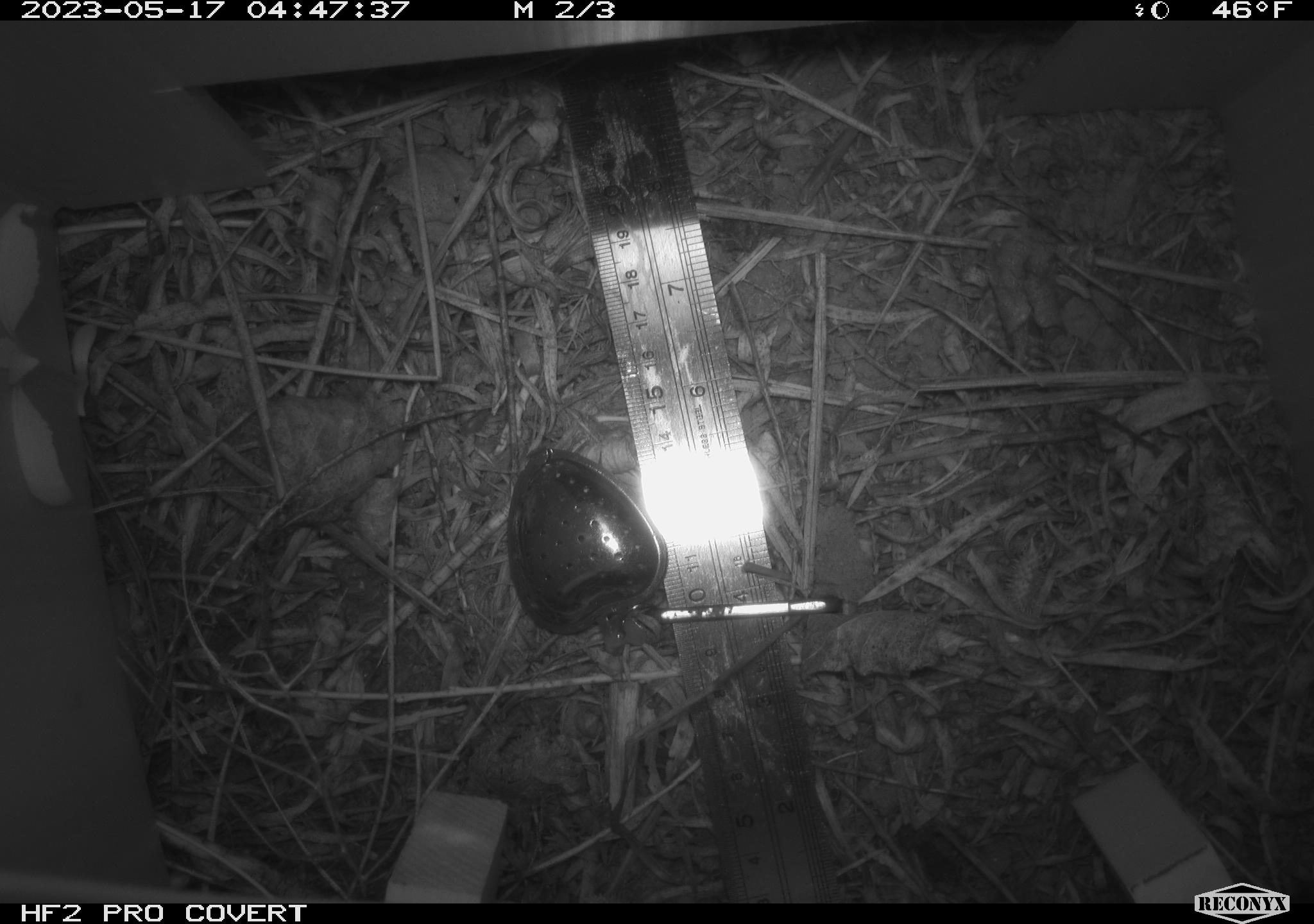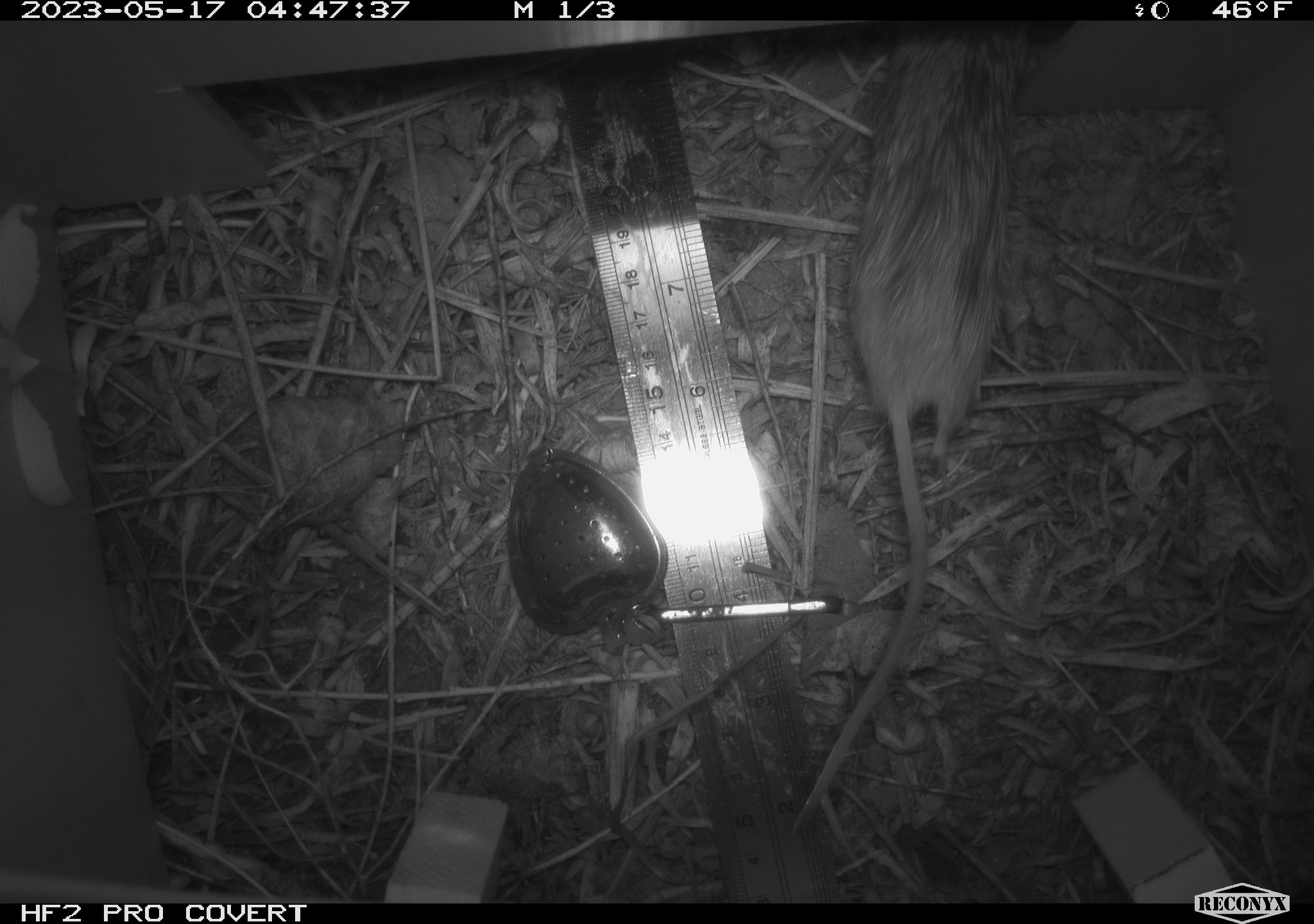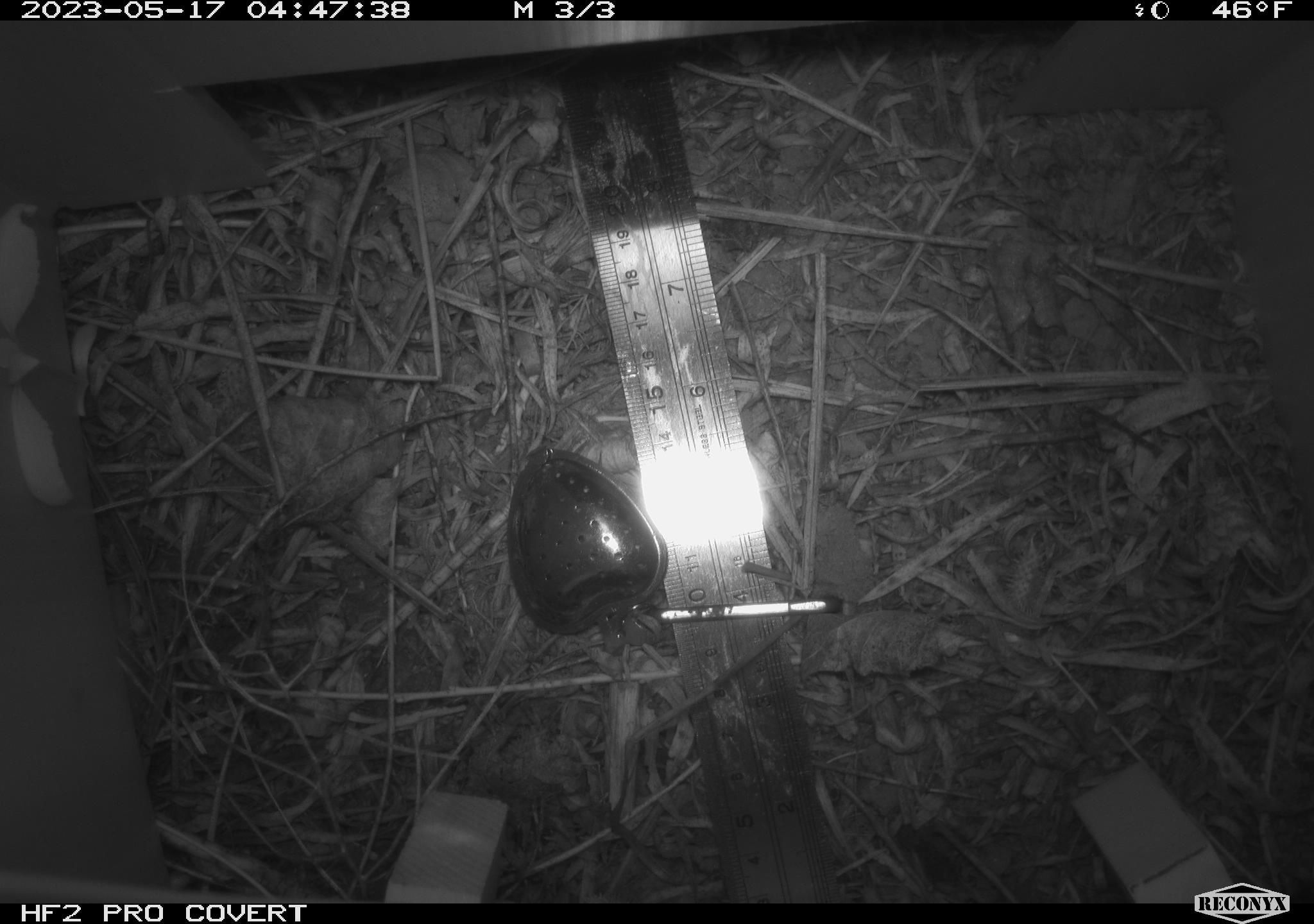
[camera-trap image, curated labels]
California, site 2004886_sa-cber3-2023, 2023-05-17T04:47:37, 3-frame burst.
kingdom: Animalia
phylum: Chordata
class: Mammalia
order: Rodentia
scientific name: Rodentia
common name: mouse species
Mouse species (Rodentia).